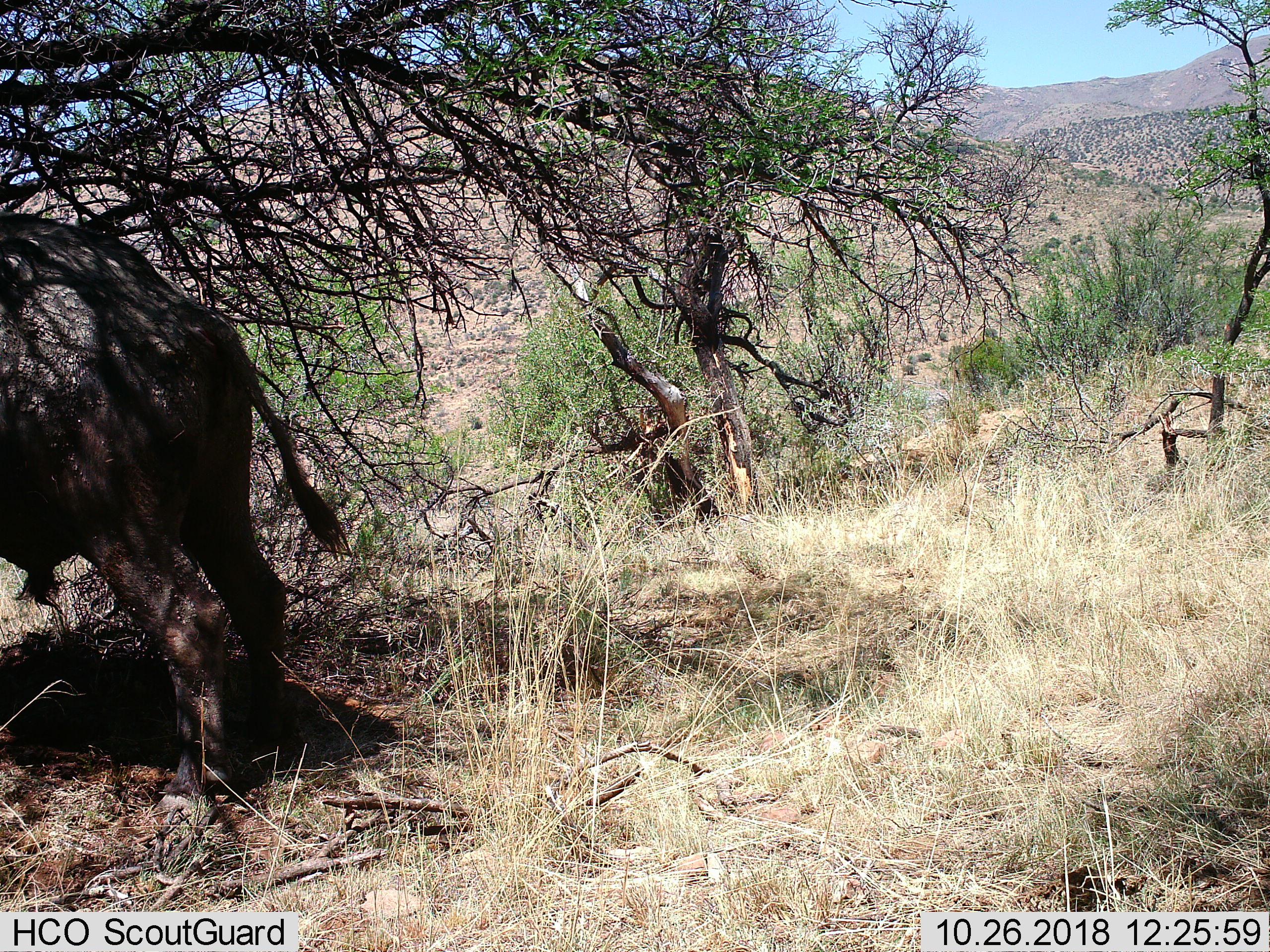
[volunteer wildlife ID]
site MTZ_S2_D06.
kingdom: Animalia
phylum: Chordata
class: Mammalia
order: Artiodactyla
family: Bovidae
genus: Syncerus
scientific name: Syncerus caffer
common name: african buffalo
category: buffalo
Buffalo (african buffalo) (Syncerus caffer), count 1. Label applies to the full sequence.